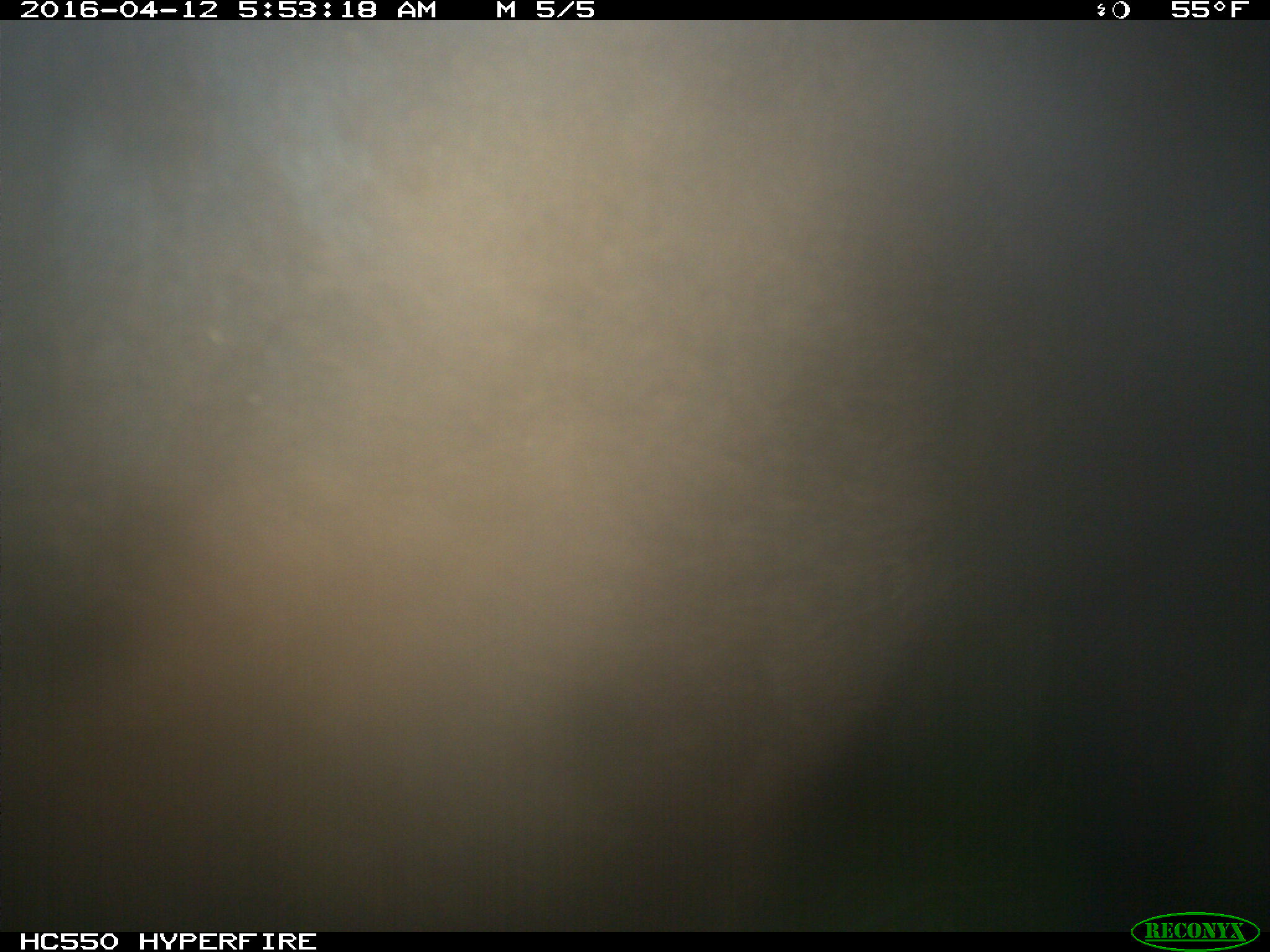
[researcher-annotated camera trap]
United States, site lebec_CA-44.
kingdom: Animalia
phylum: Chordata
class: Mammalia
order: Artiodactyla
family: Bovidae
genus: Bos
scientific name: Bos taurus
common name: domestic cow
Bos taurus (domestic cow).